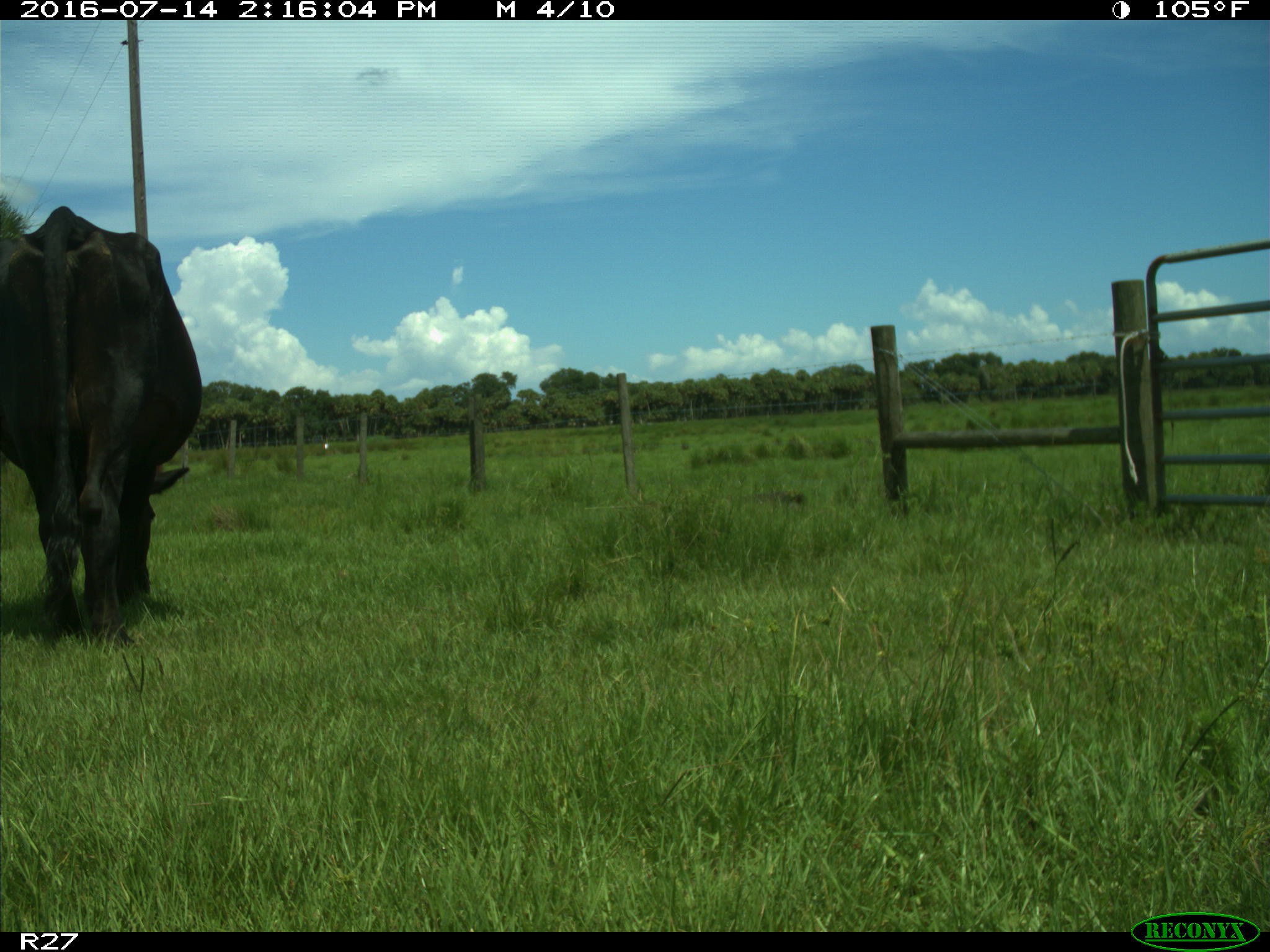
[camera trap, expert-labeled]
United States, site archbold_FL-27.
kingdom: Animalia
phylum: Chordata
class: Mammalia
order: Artiodactyla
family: Bovidae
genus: Bos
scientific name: Bos taurus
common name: domestic cow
Bos taurus (domestic cow).